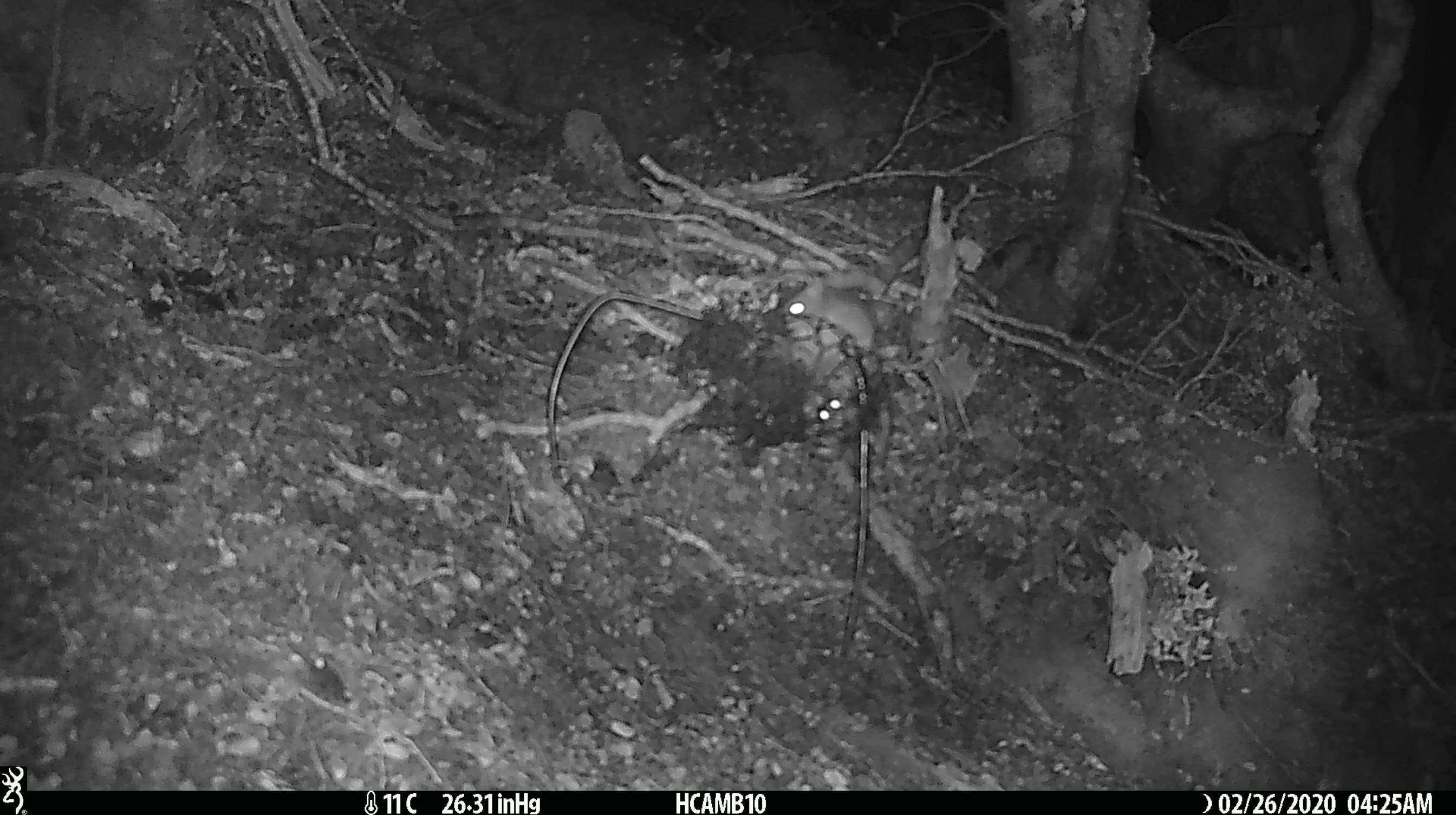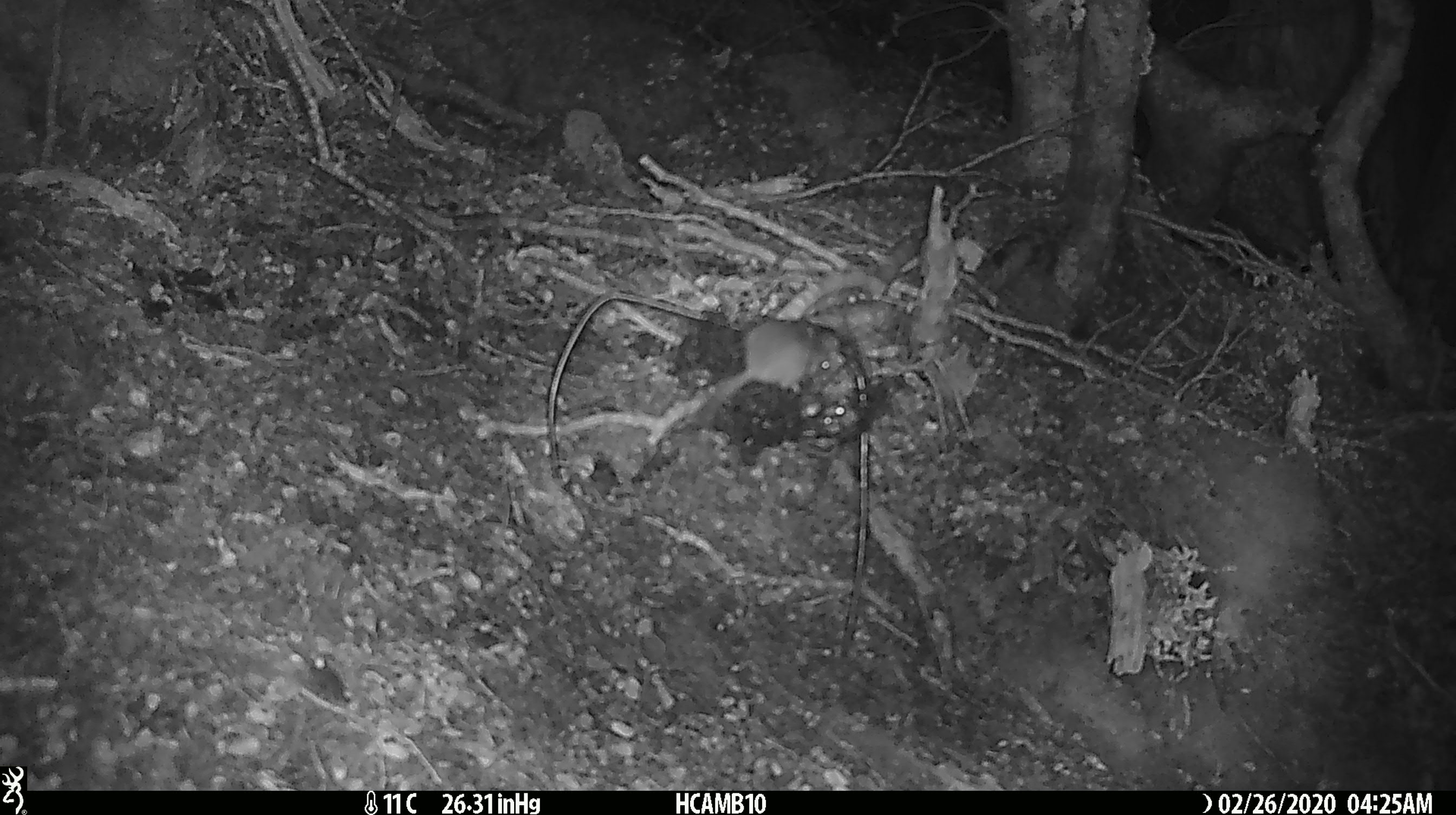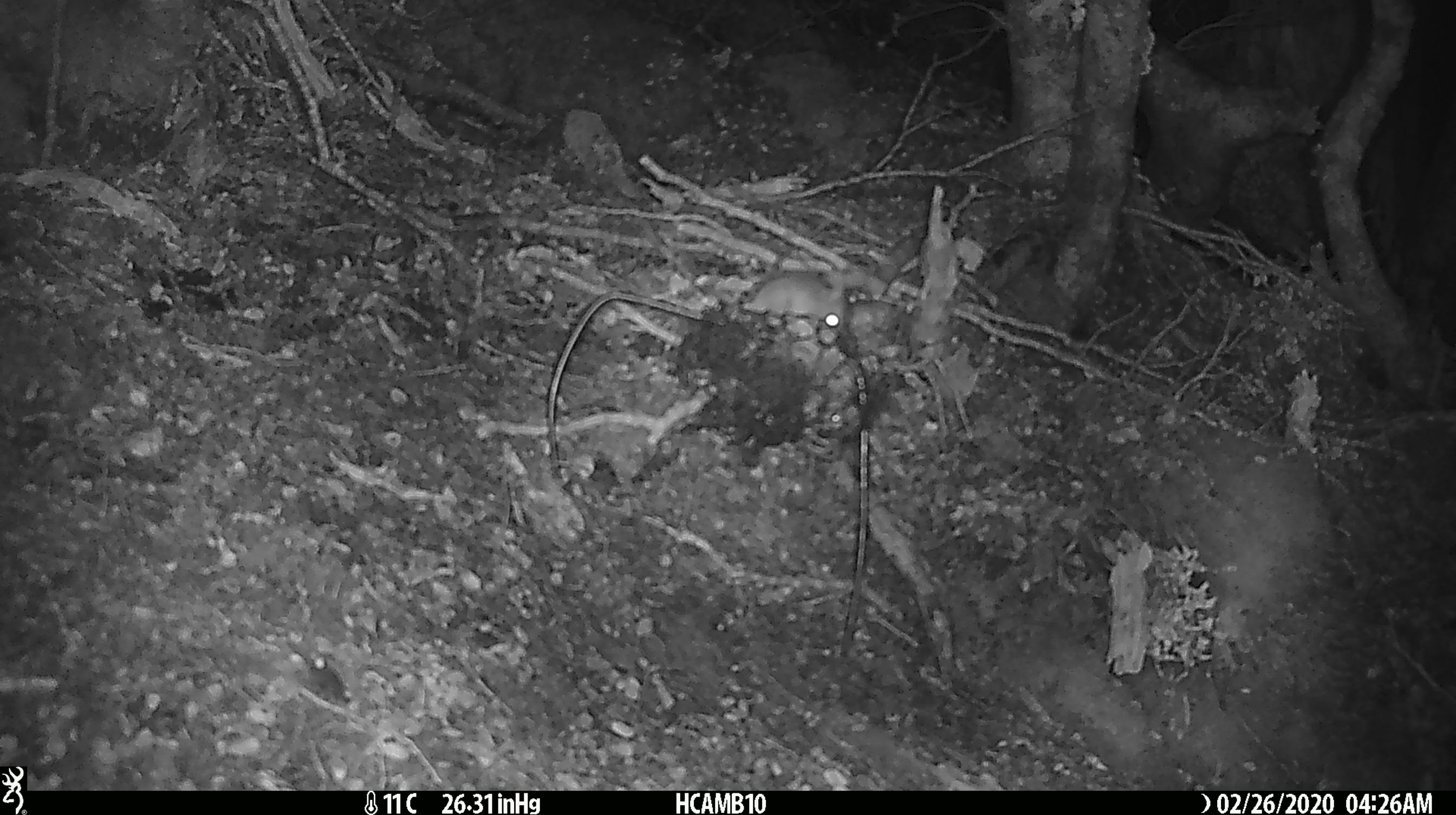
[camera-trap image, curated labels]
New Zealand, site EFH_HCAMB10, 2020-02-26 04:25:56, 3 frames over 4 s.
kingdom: Animalia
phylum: Chordata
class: Mammalia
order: Rodentia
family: Muridae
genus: Mus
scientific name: Mus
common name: mouse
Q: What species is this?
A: Mouse (Mus).